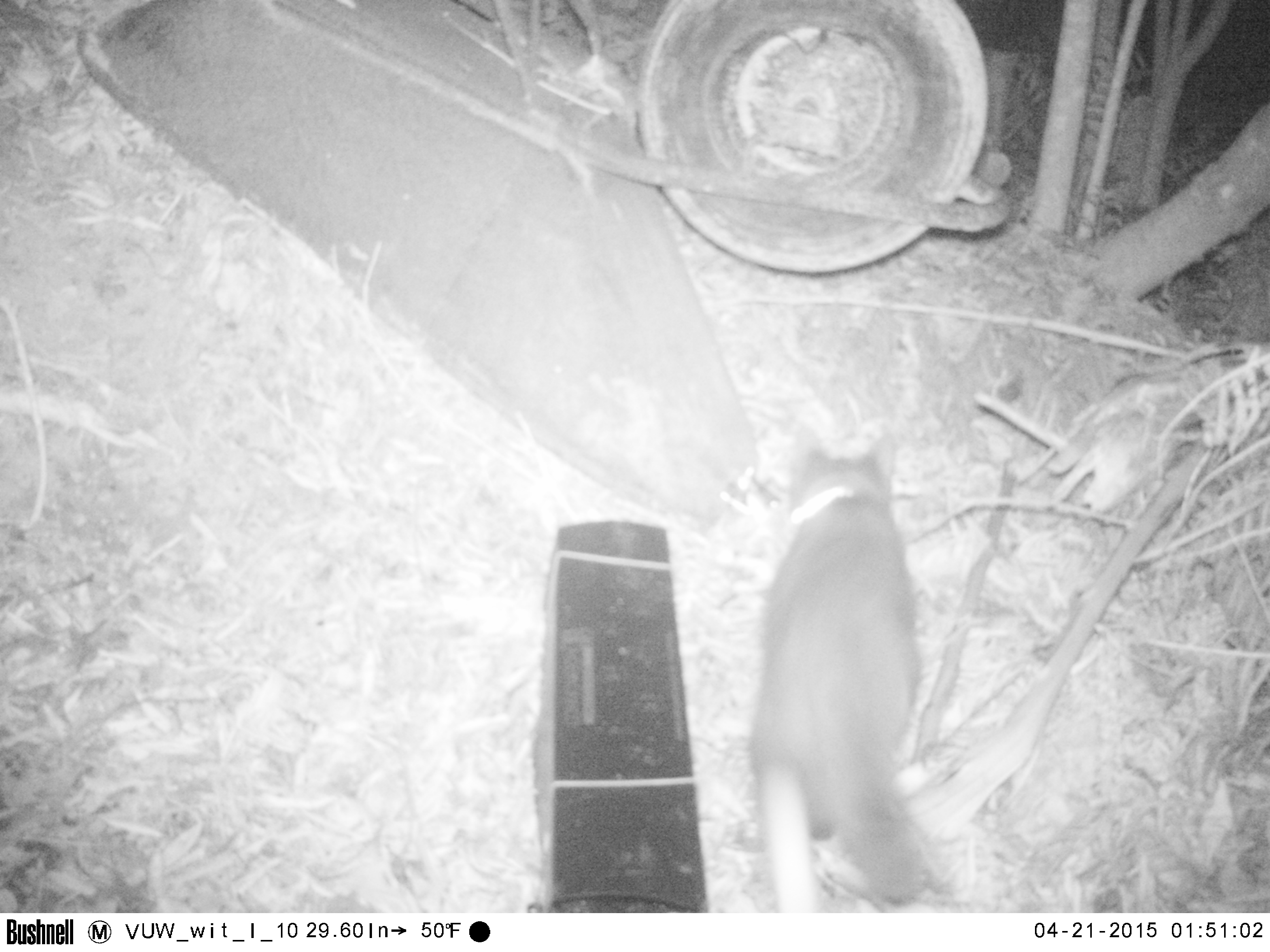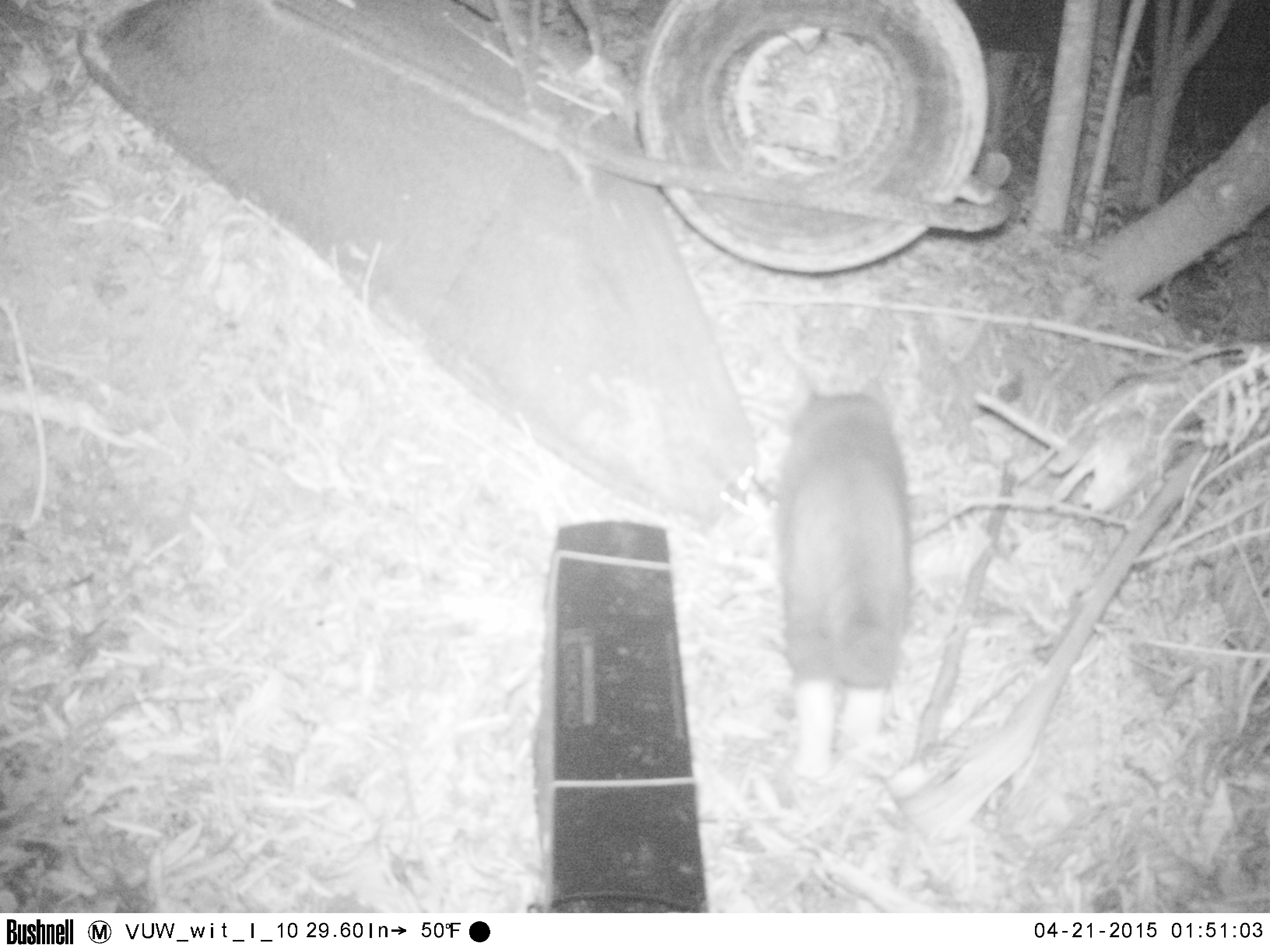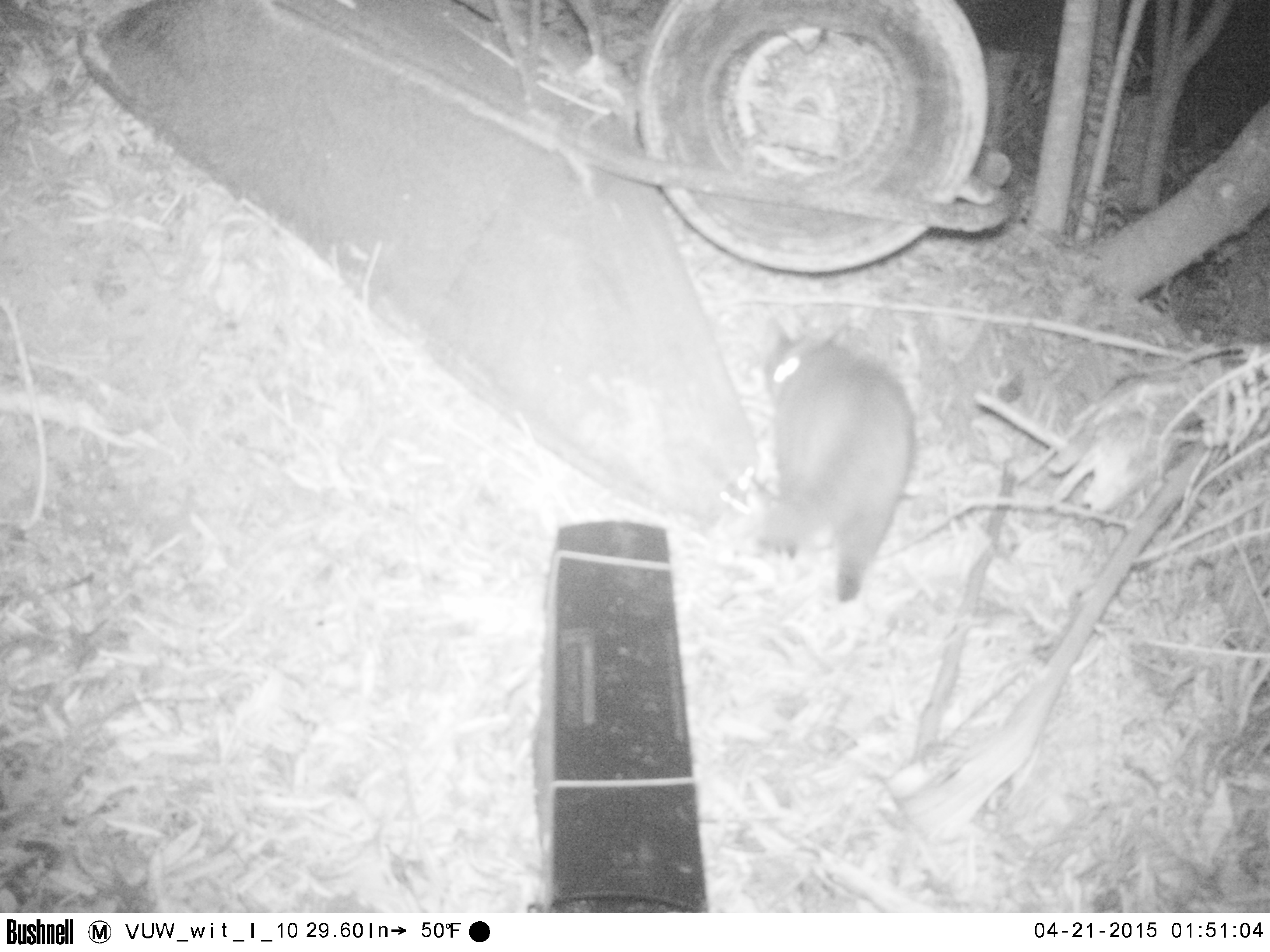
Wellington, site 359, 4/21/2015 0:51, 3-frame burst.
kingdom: Animalia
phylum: Chordata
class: Mammalia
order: Carnivora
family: Felidae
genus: Felis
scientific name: Felis catus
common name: cat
Cat (Felis catus).